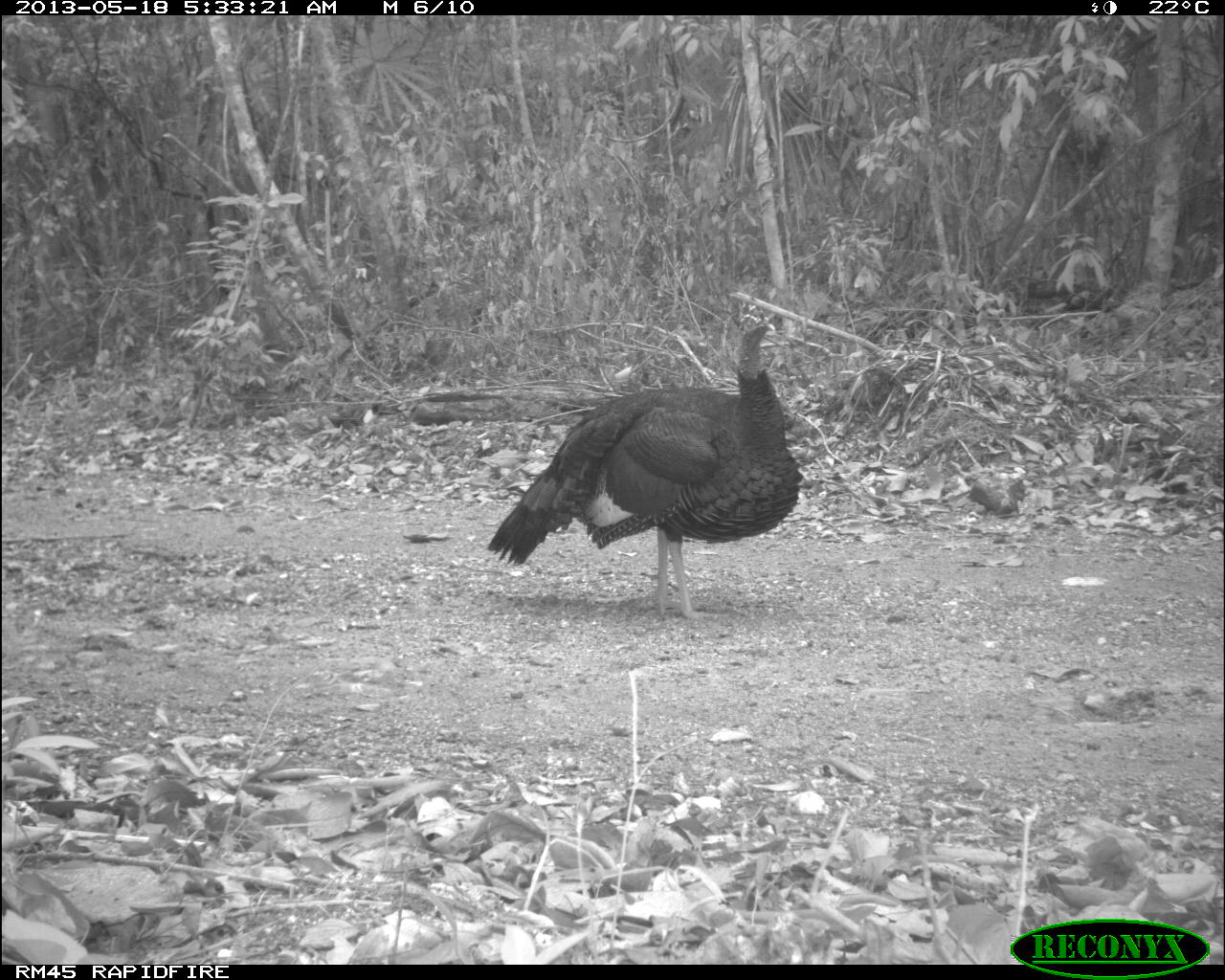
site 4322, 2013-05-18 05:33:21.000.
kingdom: Animalia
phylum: Chordata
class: Aves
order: Galliformes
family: Phasianidae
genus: Meleagris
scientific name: Meleagris ocellata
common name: ocellated turkey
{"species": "Meleagris ocellata (ocellated turkey)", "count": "1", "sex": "male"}